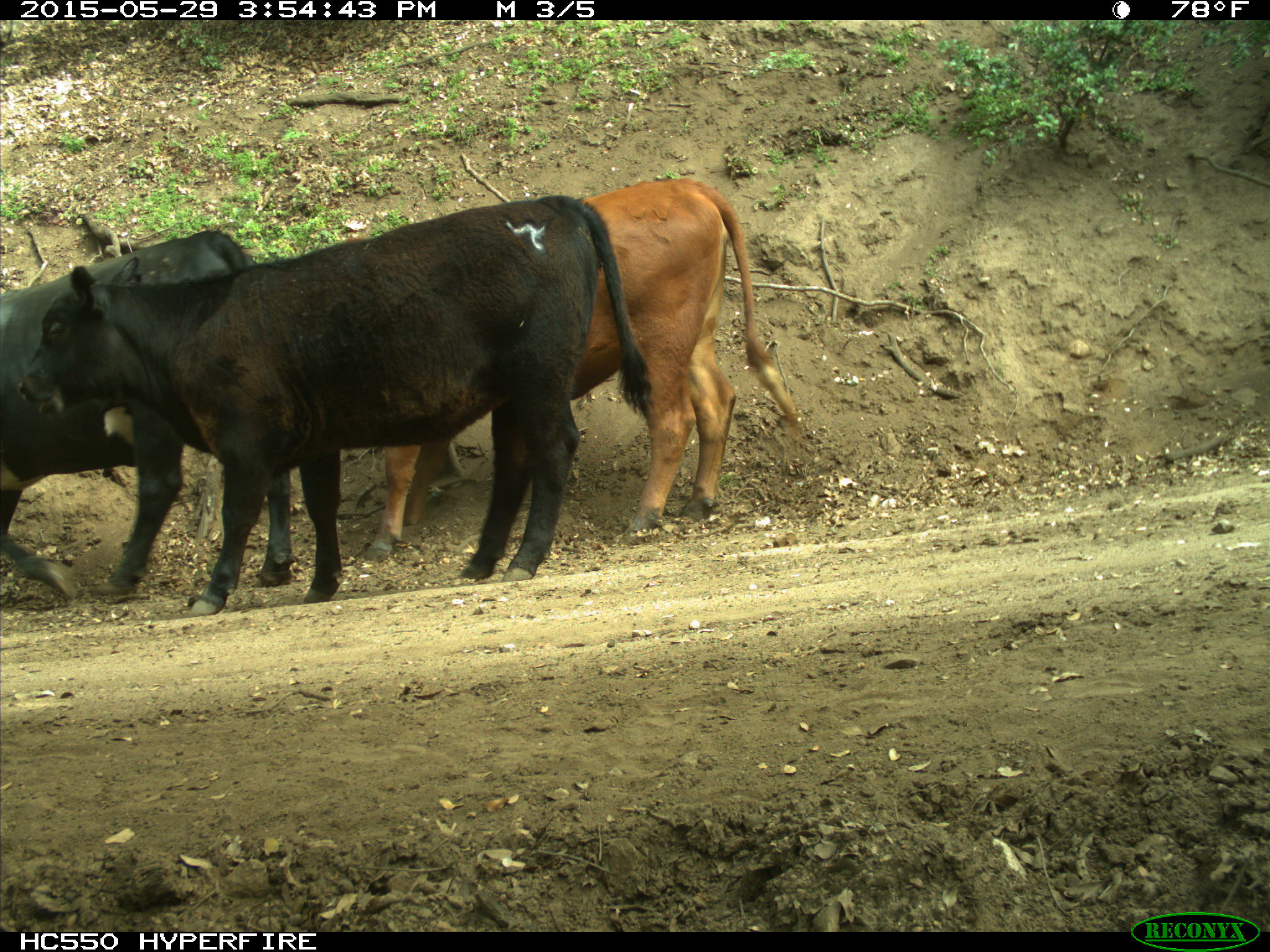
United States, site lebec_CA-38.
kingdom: Animalia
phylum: Chordata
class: Mammalia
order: Artiodactyla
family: Bovidae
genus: Bos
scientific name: Bos taurus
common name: domestic cow